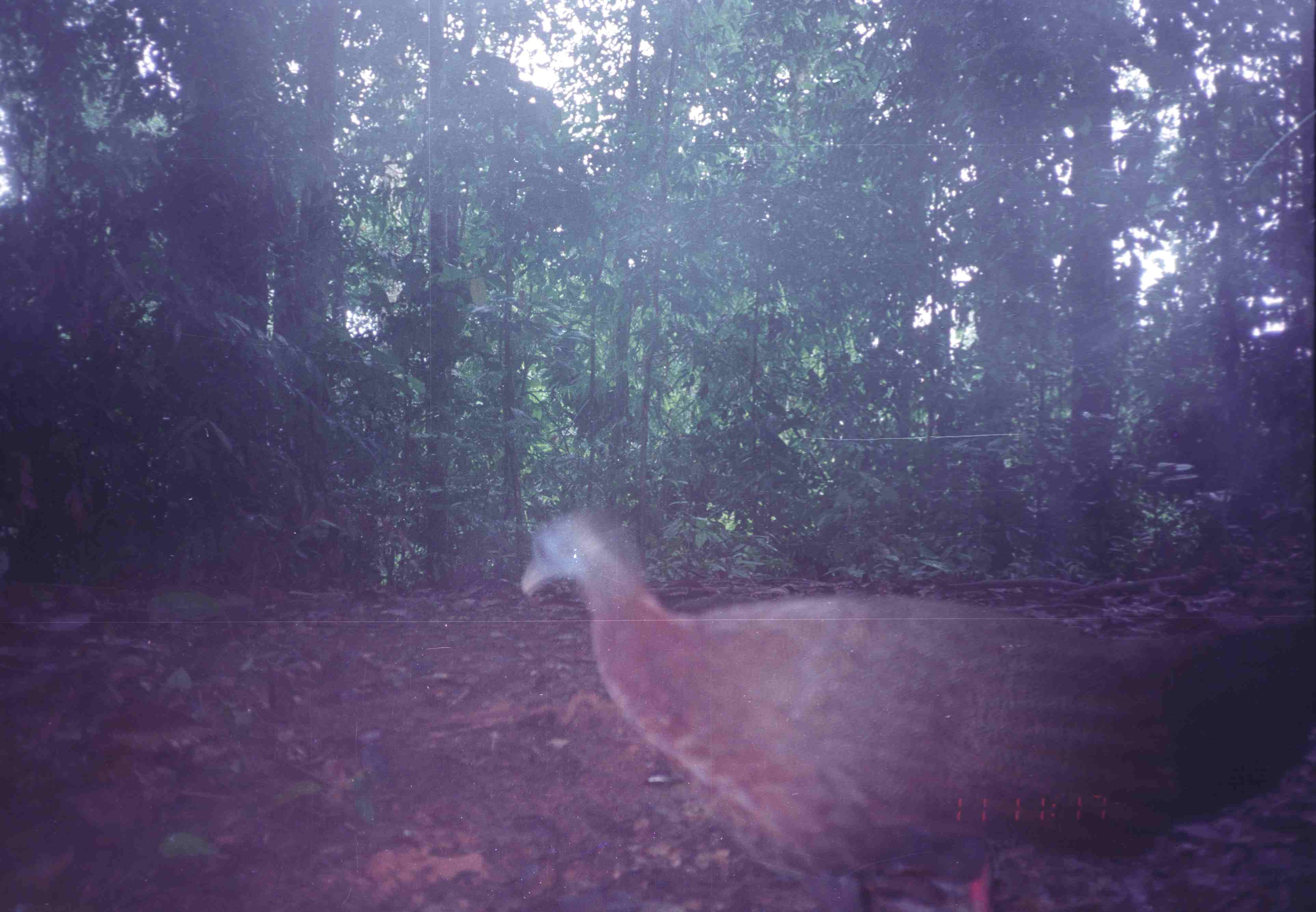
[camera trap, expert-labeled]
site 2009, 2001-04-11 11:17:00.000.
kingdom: Animalia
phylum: Chordata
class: Aves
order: Galliformes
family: Phasianidae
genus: Argusianus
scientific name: Argusianus argus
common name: great argus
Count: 1.